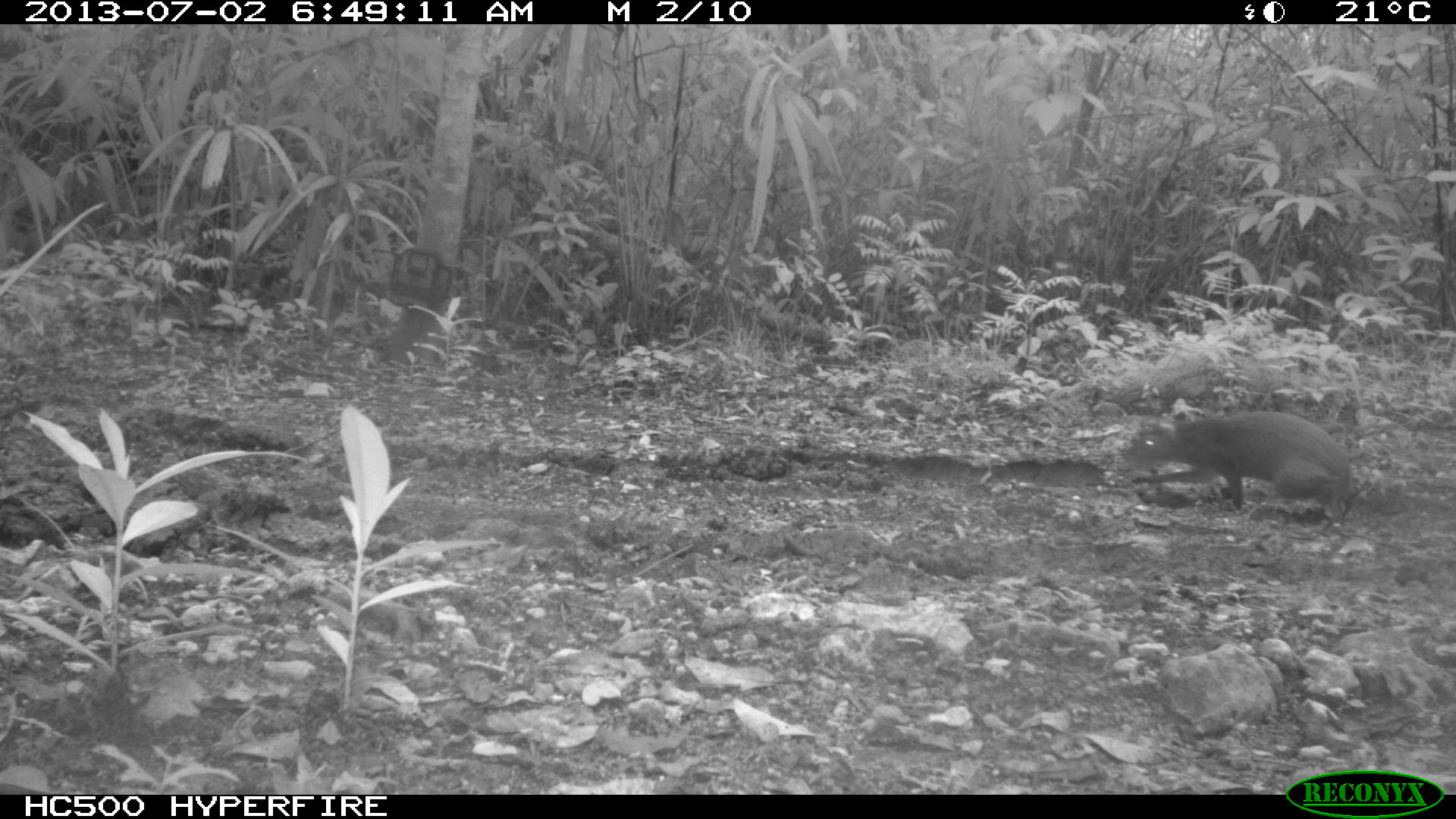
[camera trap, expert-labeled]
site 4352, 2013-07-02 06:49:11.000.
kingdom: Animalia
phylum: Chordata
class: Mammalia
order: Rodentia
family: Dasyproctidae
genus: Dasyprocta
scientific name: Dasyprocta punctata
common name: central american agouti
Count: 1.